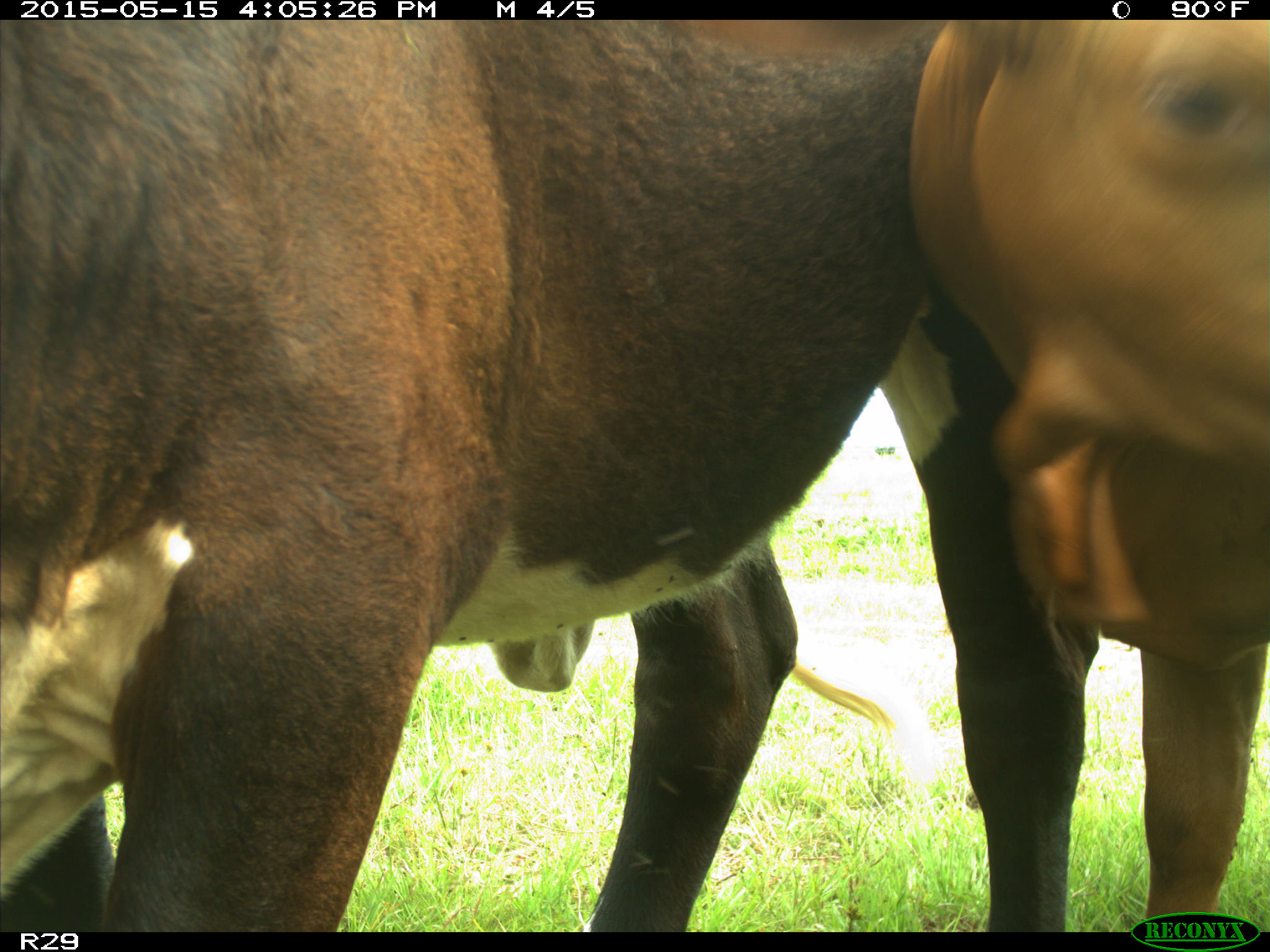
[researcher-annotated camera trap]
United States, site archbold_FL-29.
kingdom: Animalia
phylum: Chordata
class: Mammalia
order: Artiodactyla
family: Bovidae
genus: Bos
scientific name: Bos taurus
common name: domestic cow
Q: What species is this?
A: Bos taurus (domestic cow).